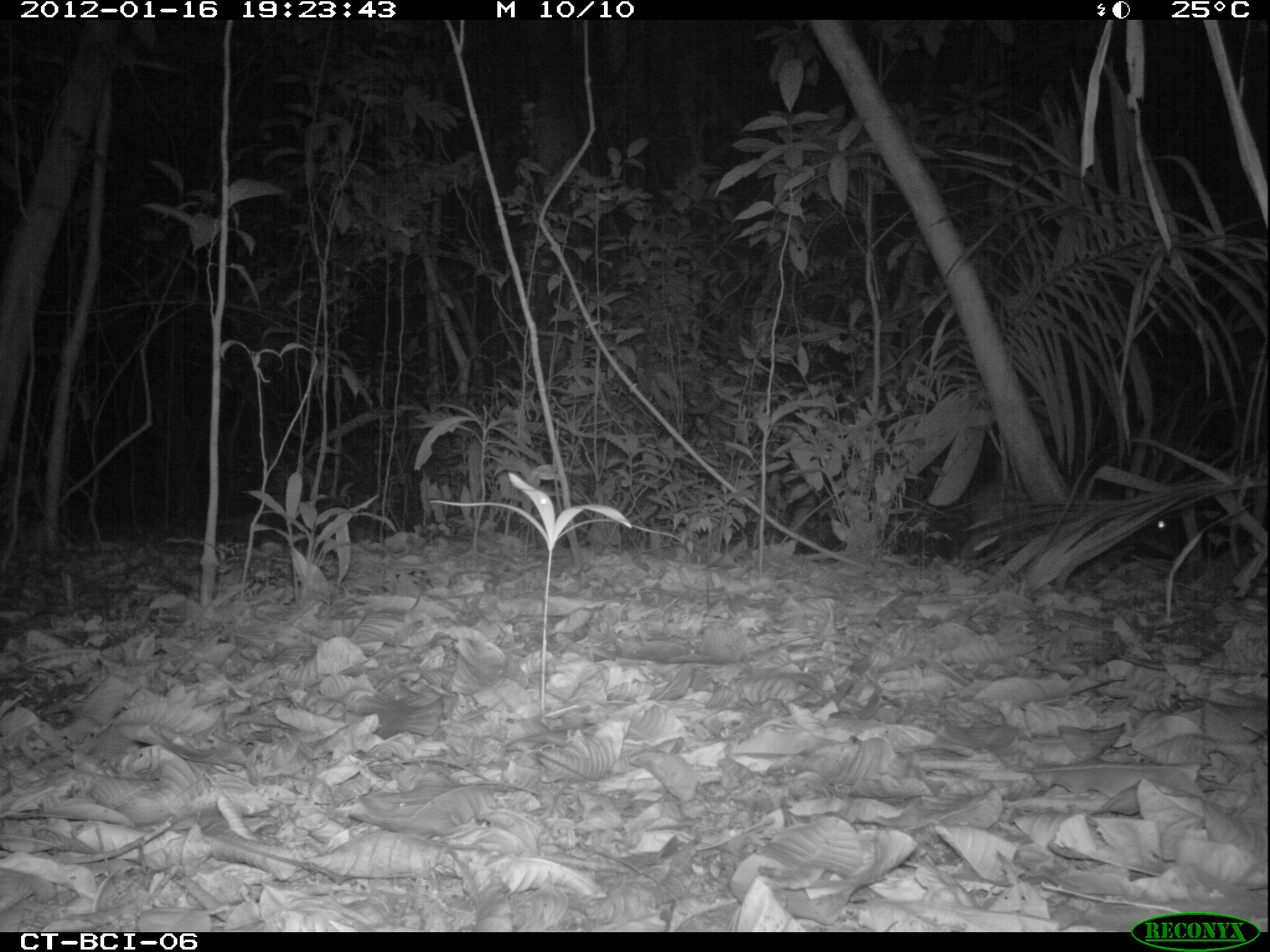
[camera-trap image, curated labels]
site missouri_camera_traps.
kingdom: Animalia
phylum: Chordata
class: Mammalia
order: Rodentia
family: Cuniculidae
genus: Cuniculus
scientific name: Cuniculus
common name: paca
Paca (Cuniculus). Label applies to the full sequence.